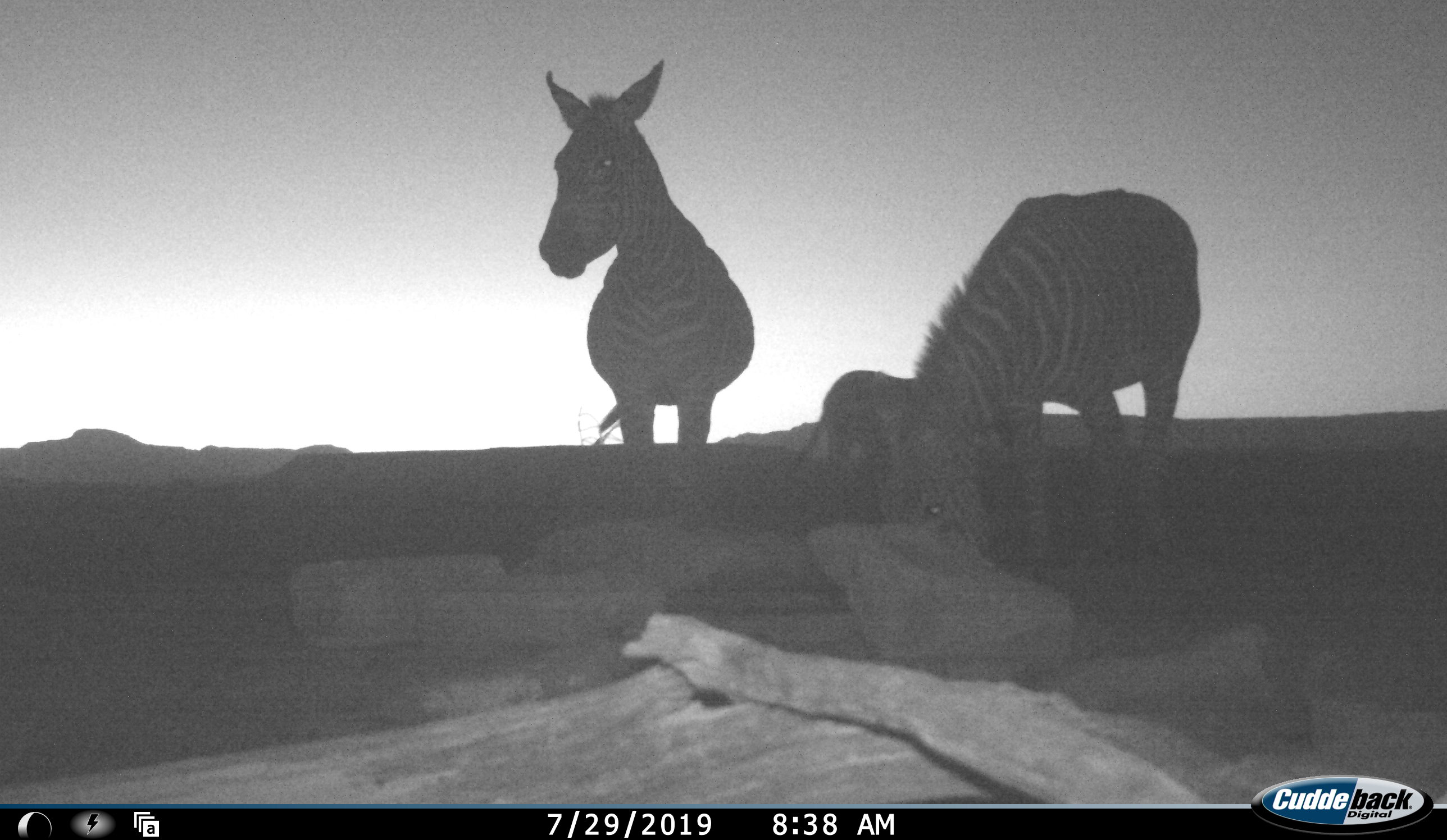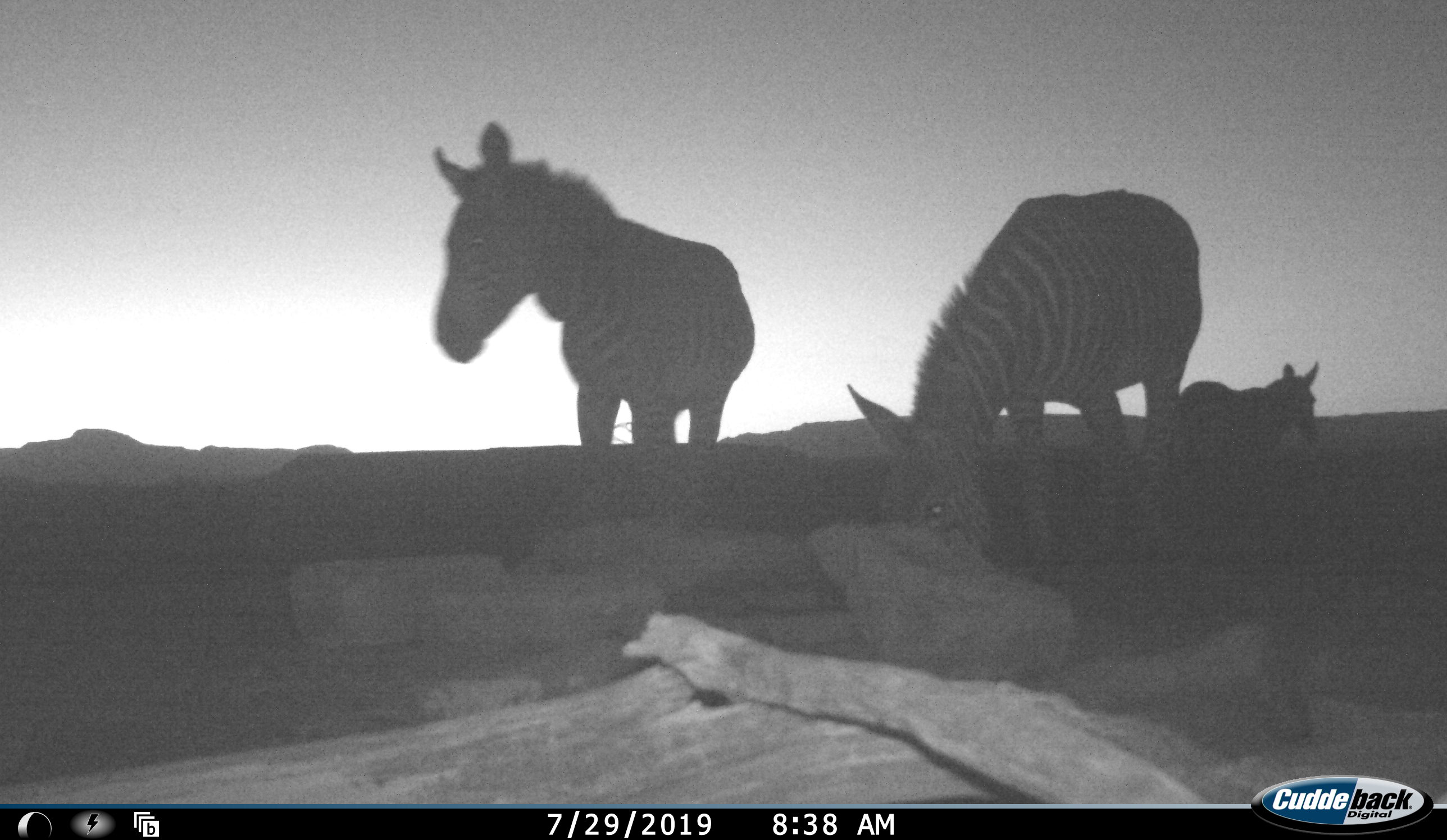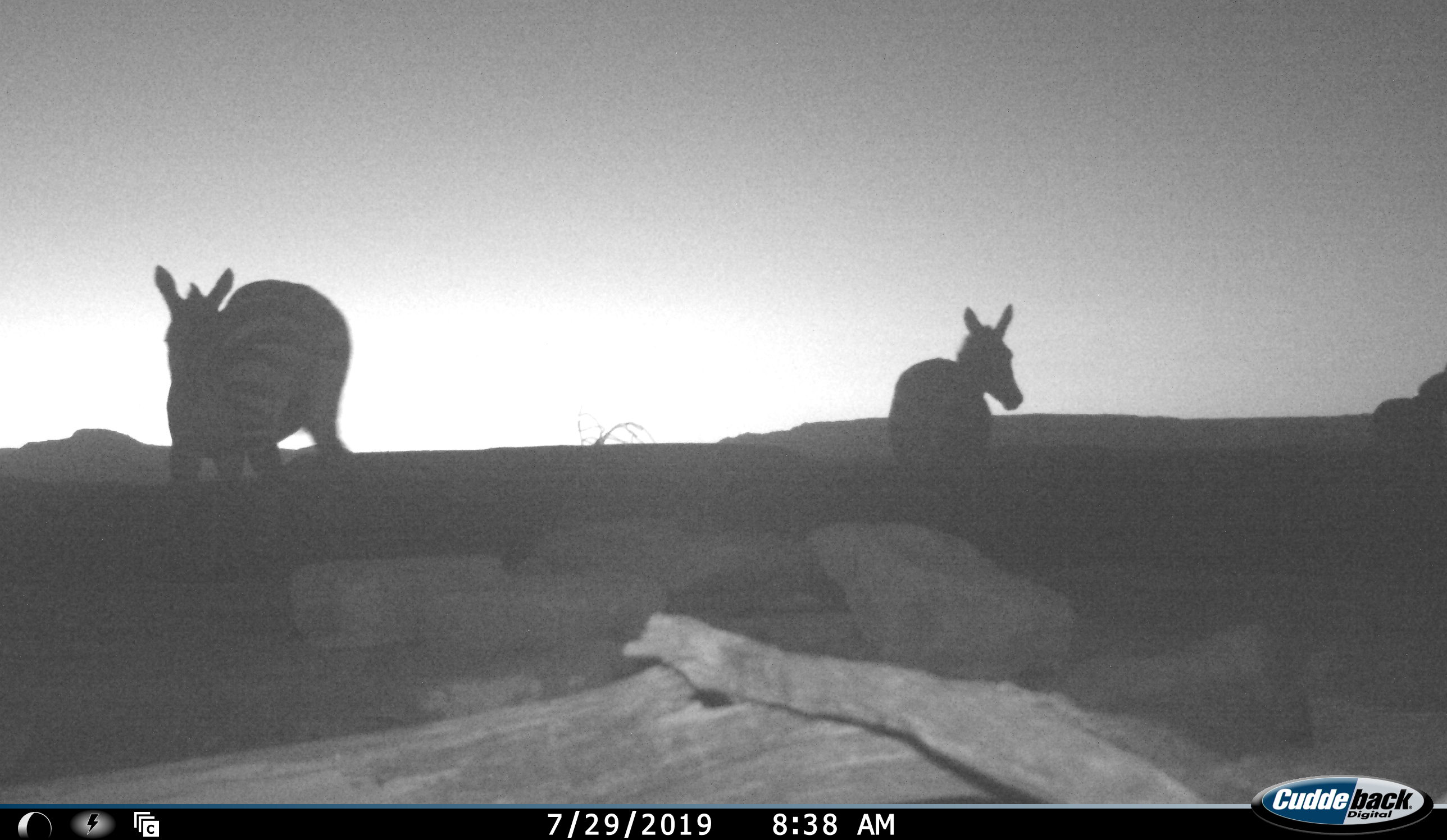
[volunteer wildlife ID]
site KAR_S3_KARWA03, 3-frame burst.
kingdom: Animalia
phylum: Chordata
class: Mammalia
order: Perissodactyla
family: Equidae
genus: Equus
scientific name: Equus zebra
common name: mountain zebra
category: zebramountain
Zebramountain (mountain zebra) (Equus zebra), count 3. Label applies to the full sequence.